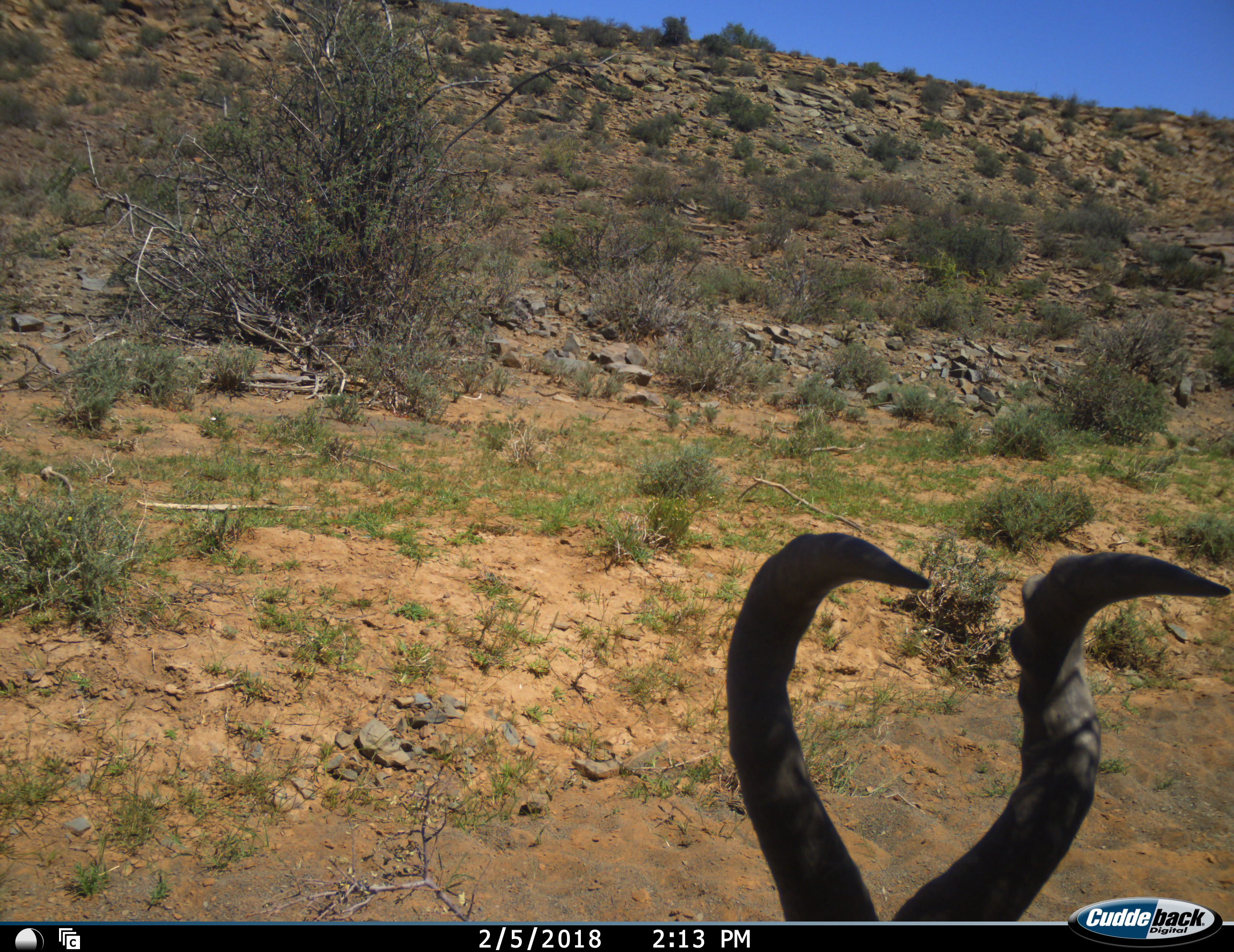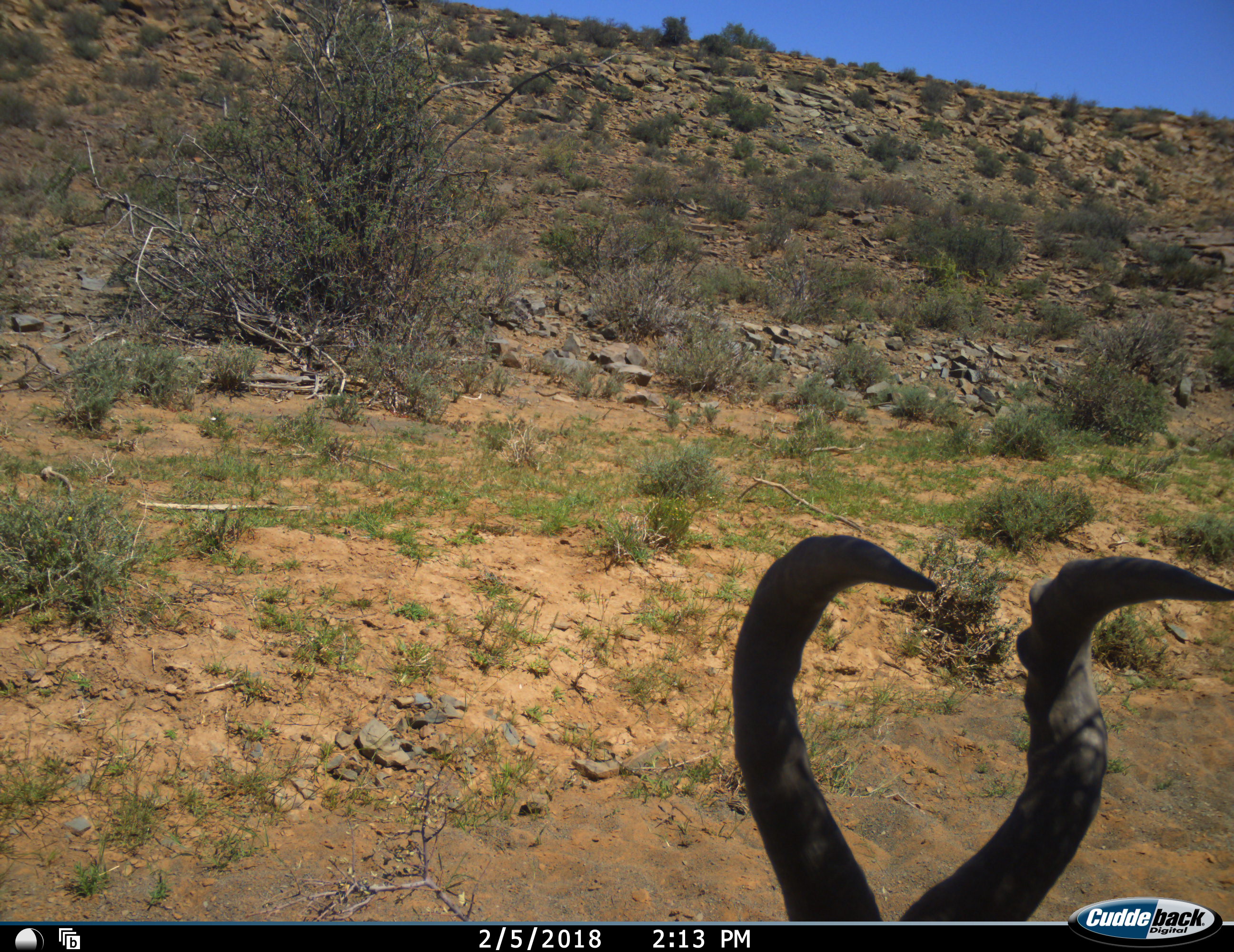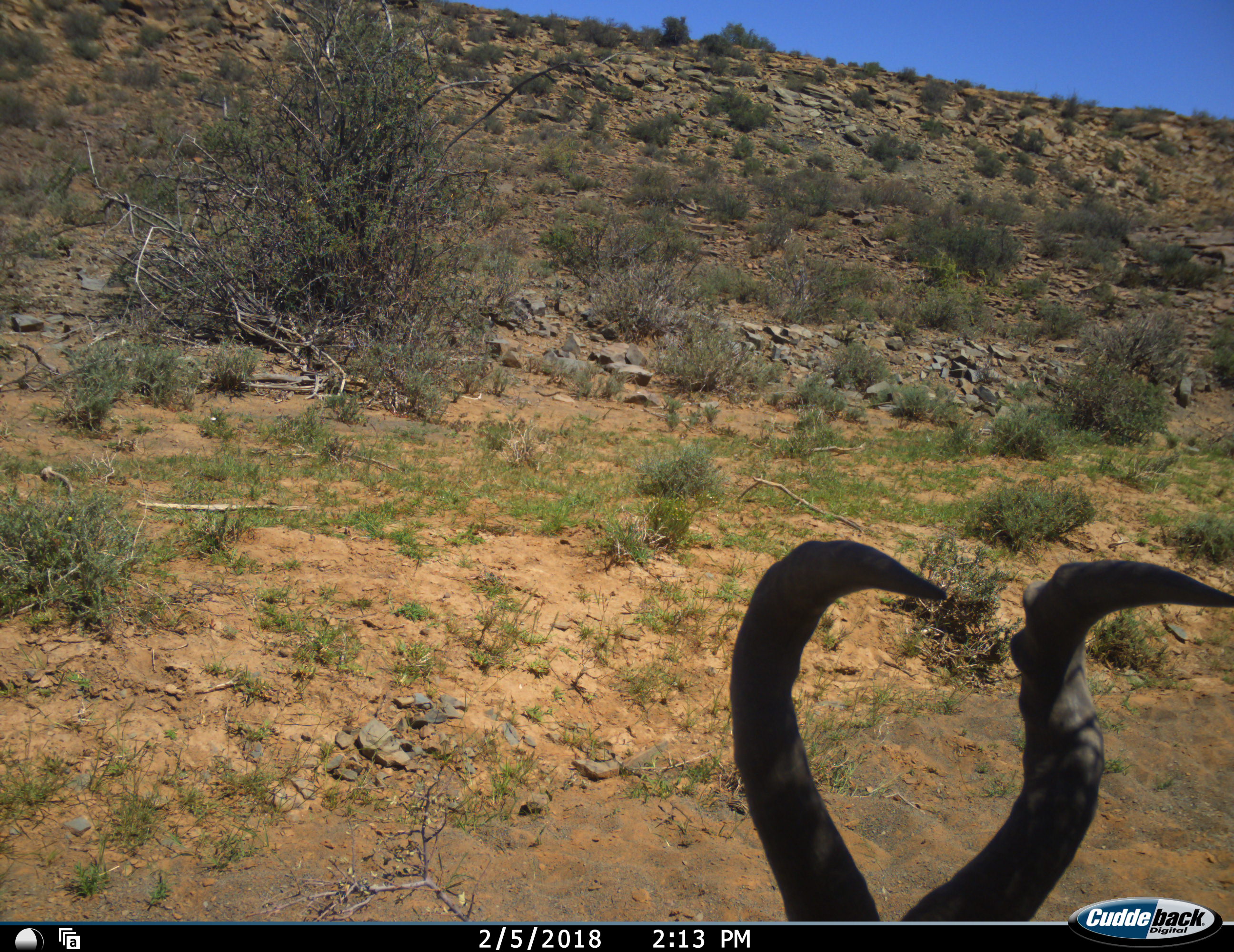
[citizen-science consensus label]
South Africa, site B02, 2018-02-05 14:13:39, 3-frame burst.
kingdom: Animalia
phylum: Chordata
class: Mammalia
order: Artiodactyla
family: Bovidae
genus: Alcelaphus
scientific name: Alcelaphus buselaphus caama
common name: red hartebeest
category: hartebeestred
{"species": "hartebeestred (red hartebeest) (Alcelaphus buselaphus caama)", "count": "1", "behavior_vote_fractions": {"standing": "75%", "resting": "25%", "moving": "0%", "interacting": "0%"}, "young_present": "0%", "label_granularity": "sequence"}